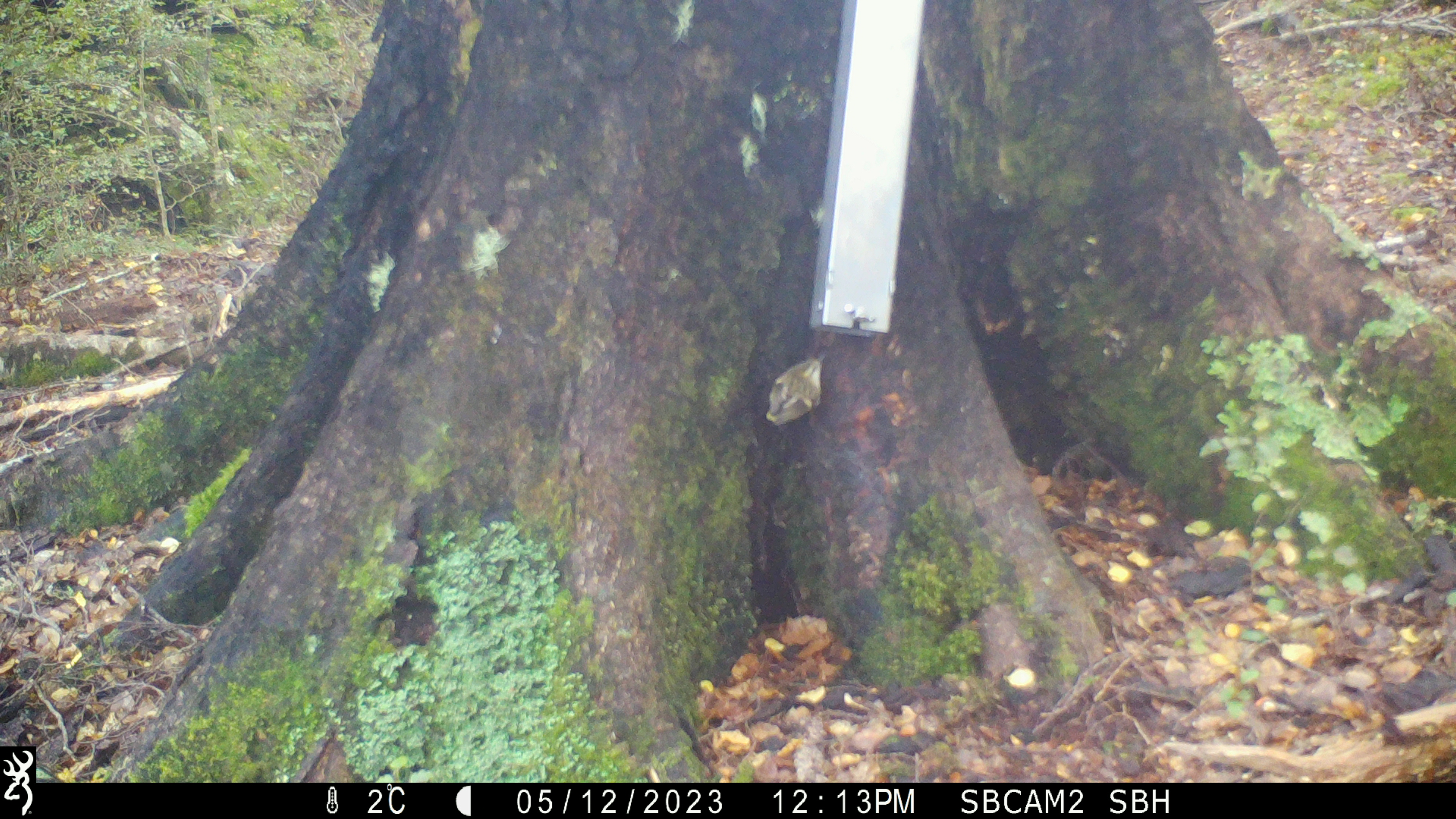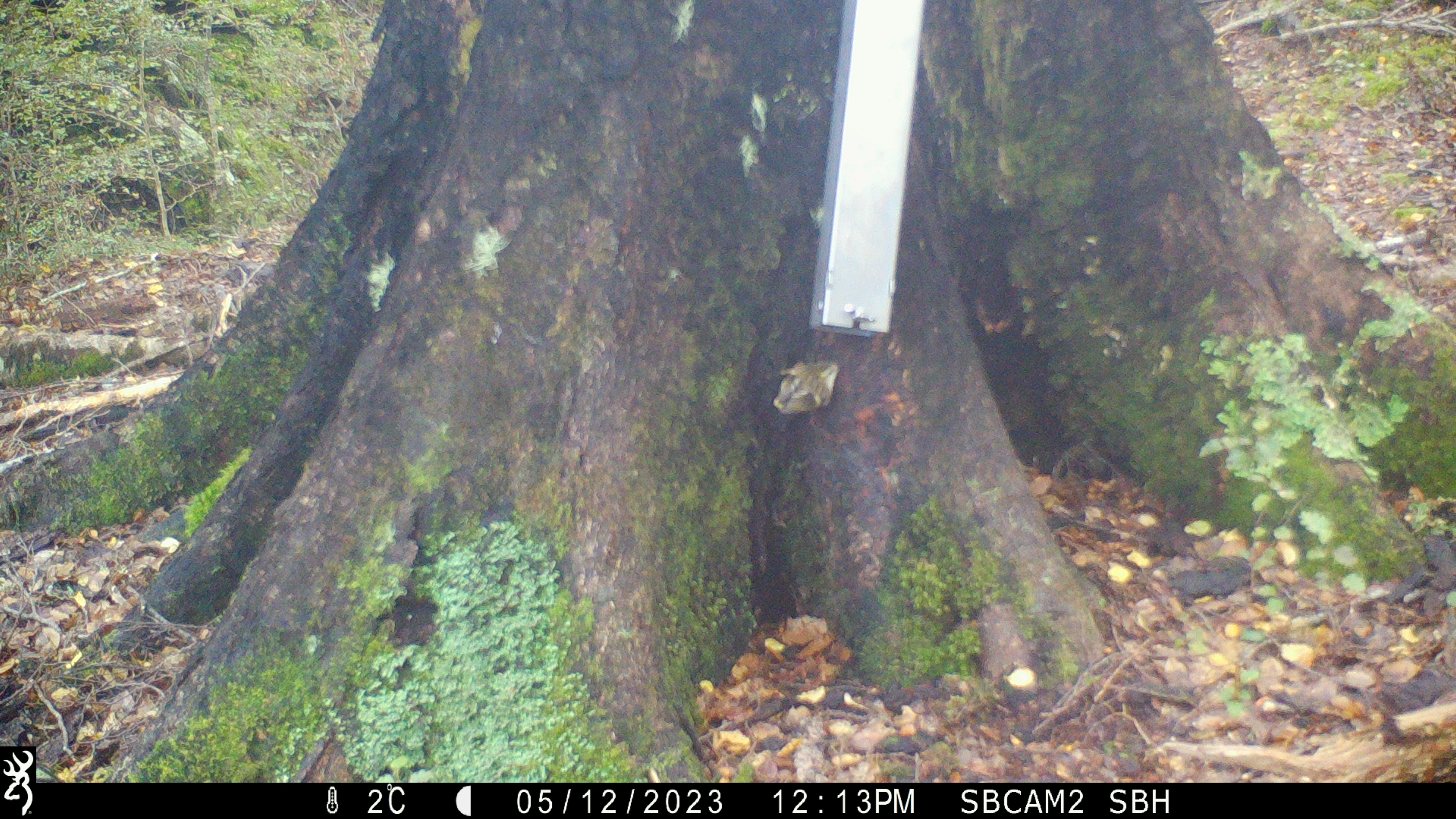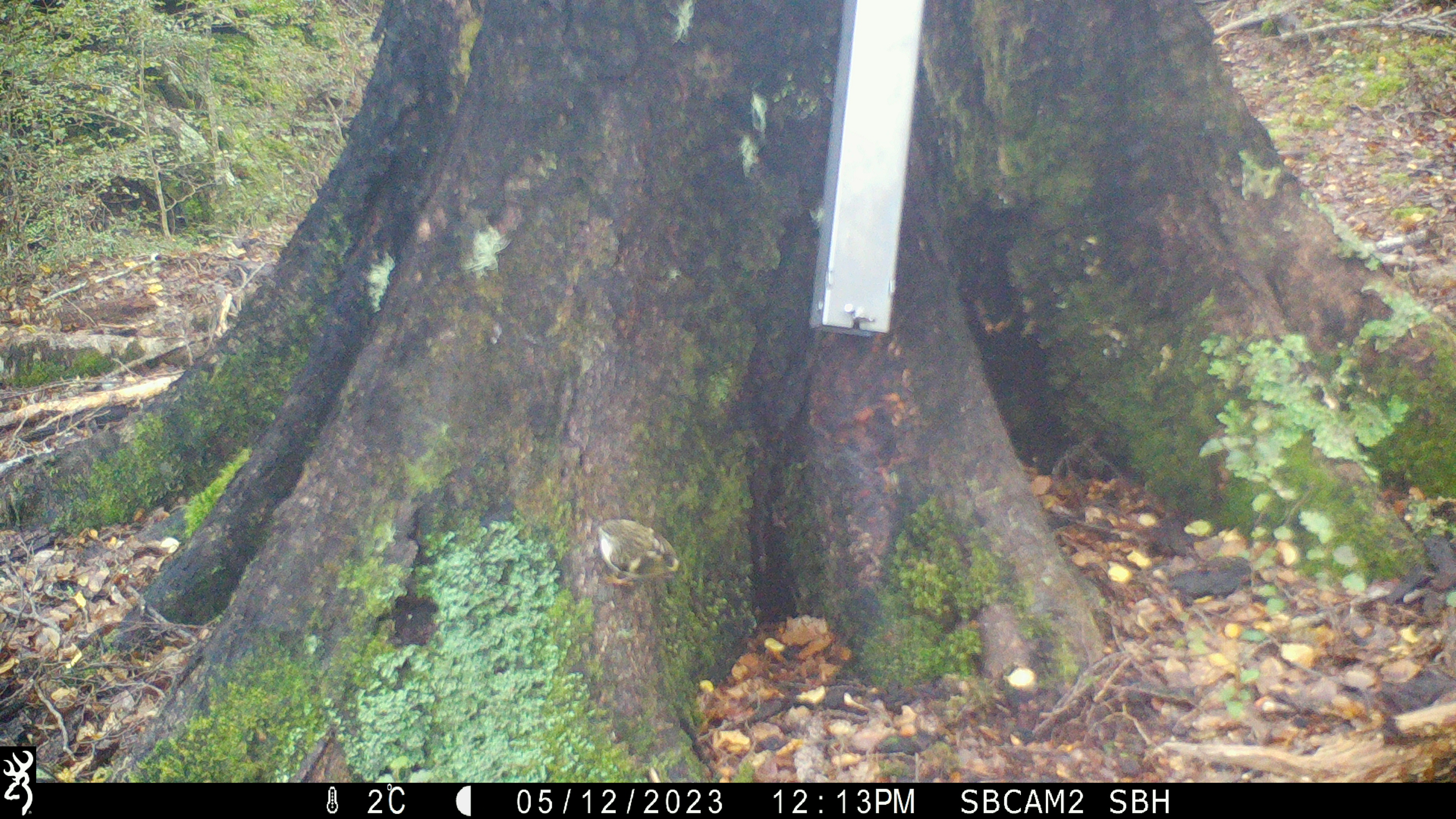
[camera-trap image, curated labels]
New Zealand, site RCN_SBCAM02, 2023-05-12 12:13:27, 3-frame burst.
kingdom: Animalia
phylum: Chordata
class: Aves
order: Passeriformes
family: Acanthisittidae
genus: Acanthisitta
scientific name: Acanthisitta chloris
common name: rifleman